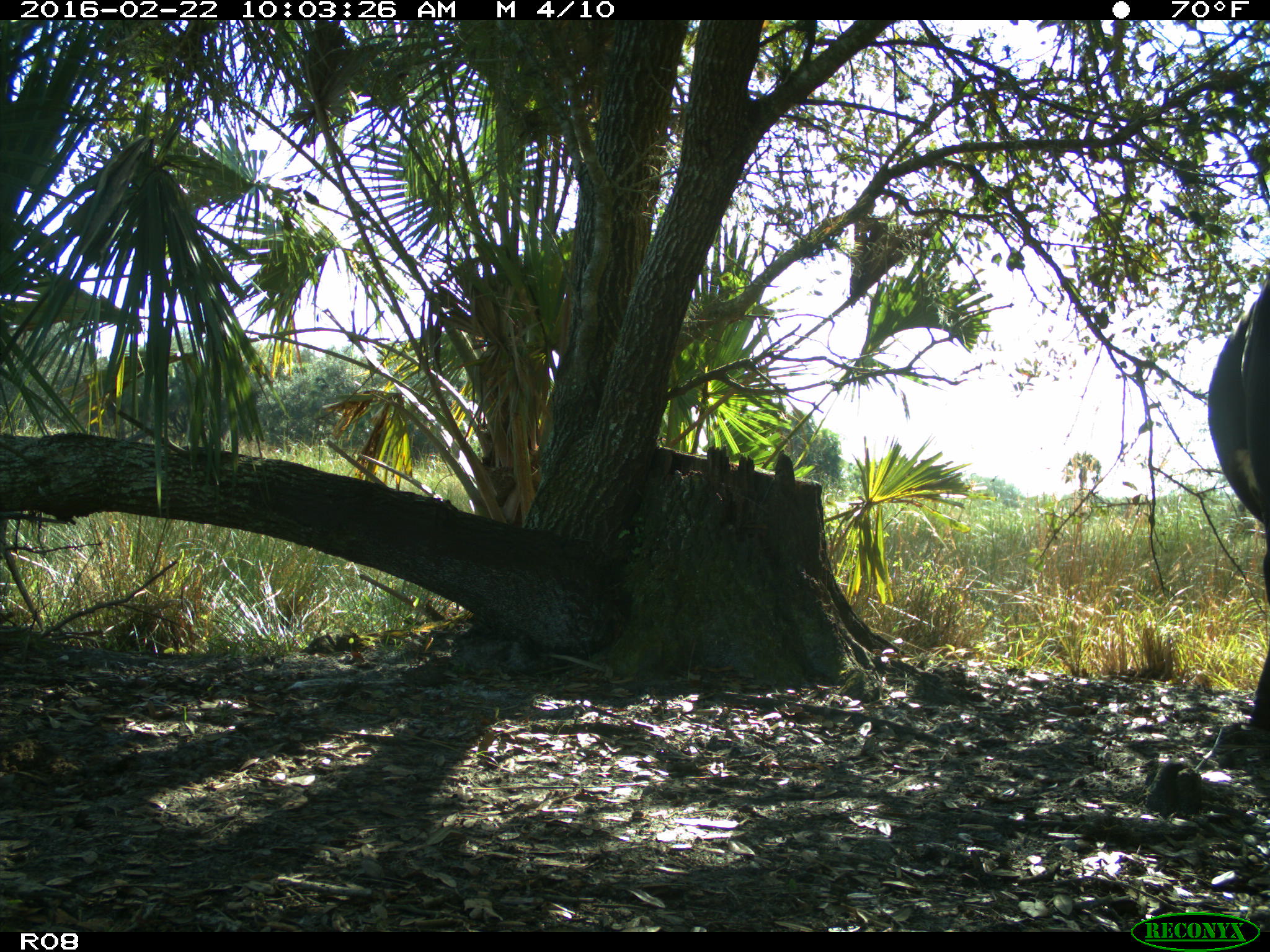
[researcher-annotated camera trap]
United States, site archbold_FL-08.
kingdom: Animalia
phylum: Chordata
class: Mammalia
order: Artiodactyla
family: Bovidae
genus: Bos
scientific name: Bos taurus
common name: domestic cow